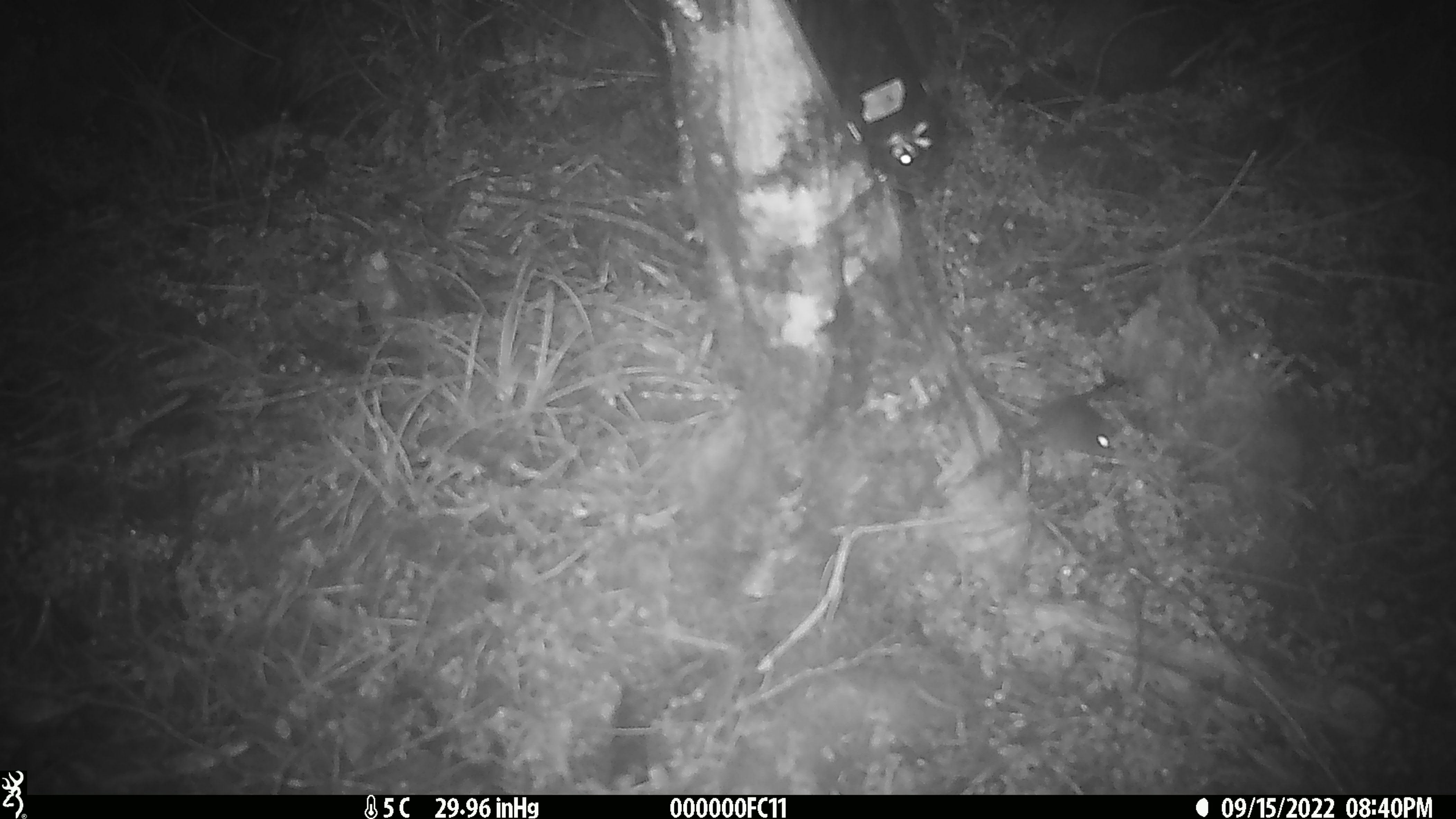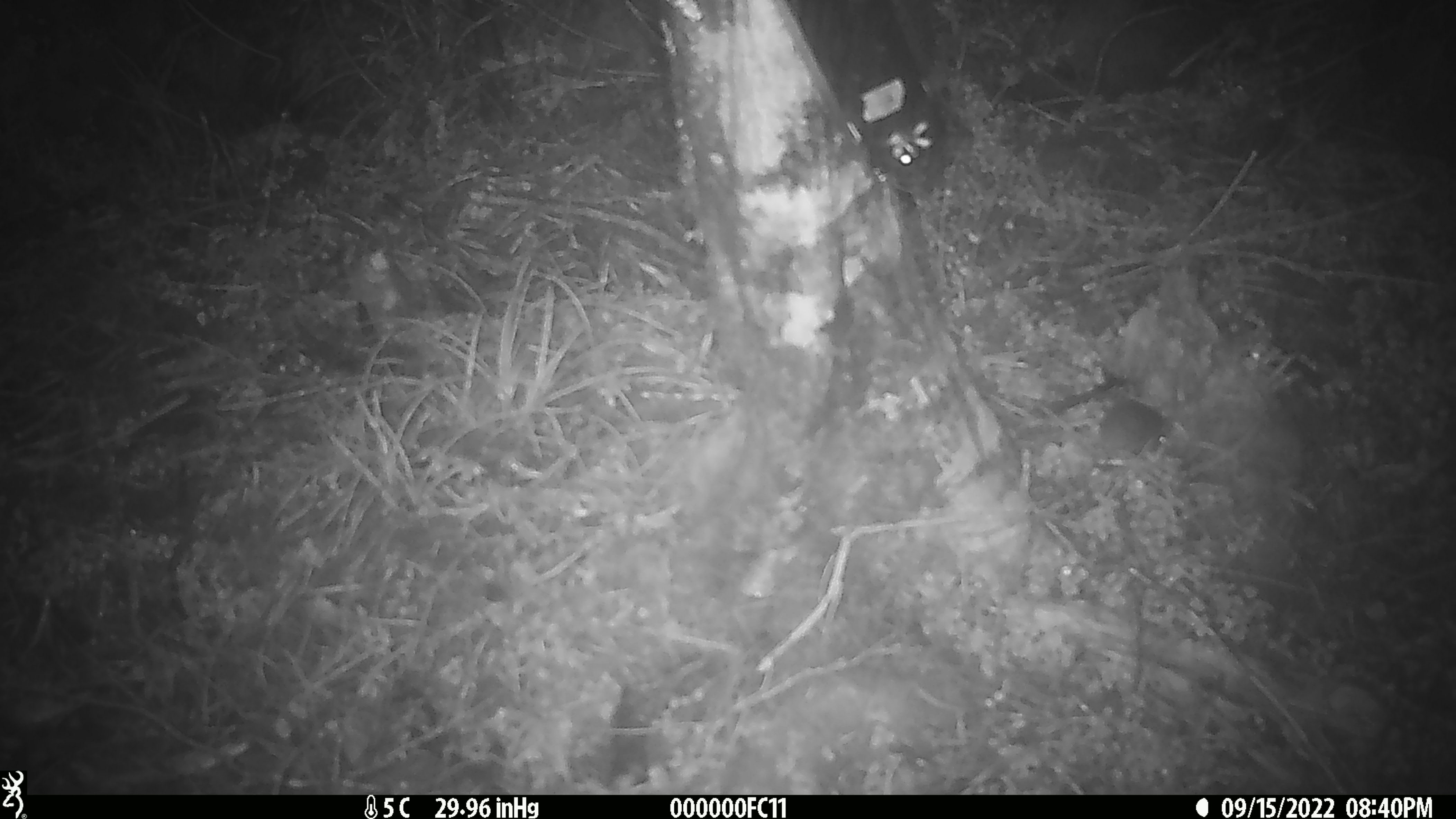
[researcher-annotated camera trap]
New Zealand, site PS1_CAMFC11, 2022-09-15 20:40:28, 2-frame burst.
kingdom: Animalia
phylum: Chordata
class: Mammalia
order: Rodentia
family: Muridae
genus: Mus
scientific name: Mus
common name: mouse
Mouse (Mus).